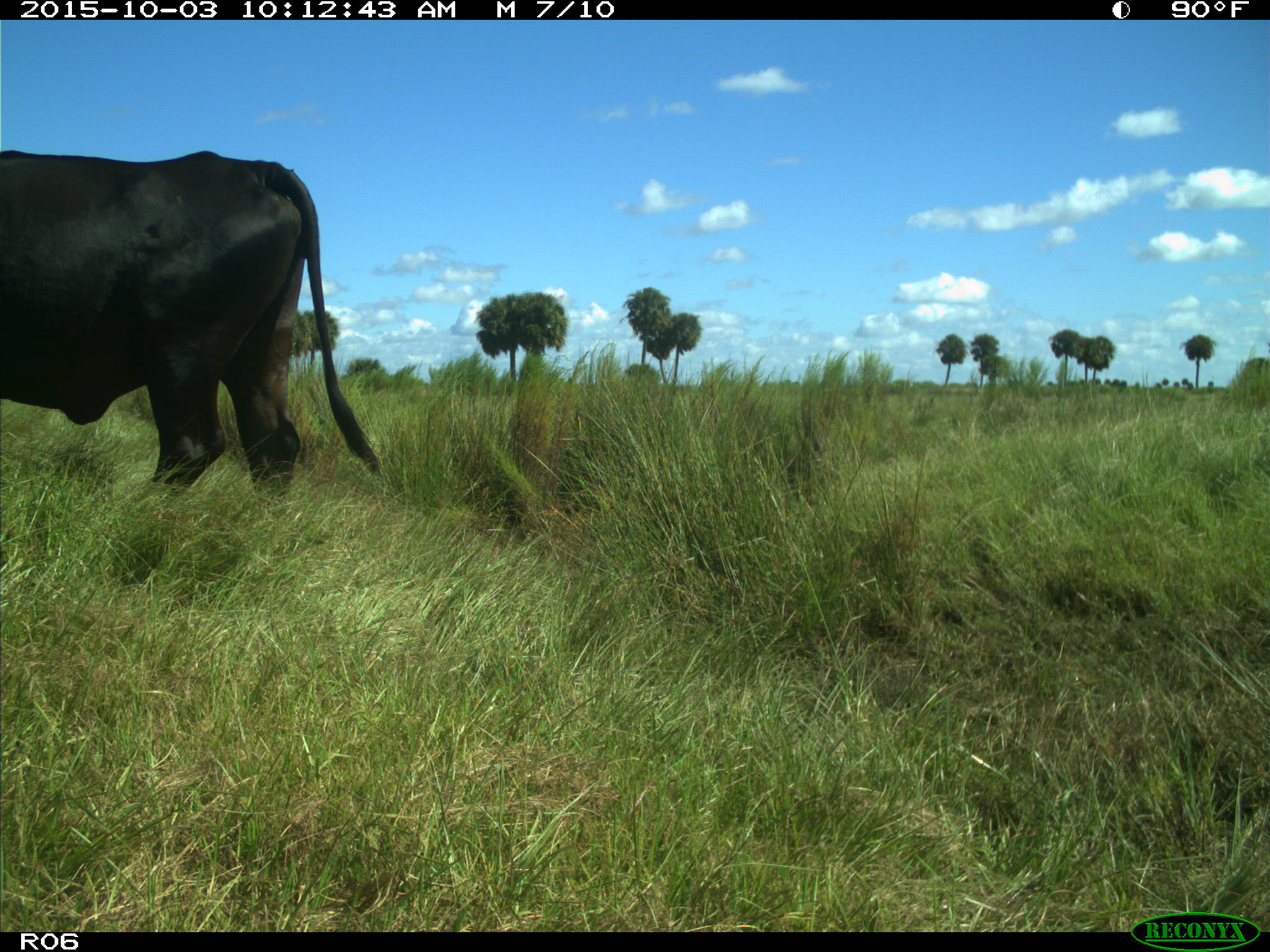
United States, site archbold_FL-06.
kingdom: Animalia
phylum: Chordata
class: Mammalia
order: Artiodactyla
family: Bovidae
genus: Bos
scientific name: Bos taurus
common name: domestic cow